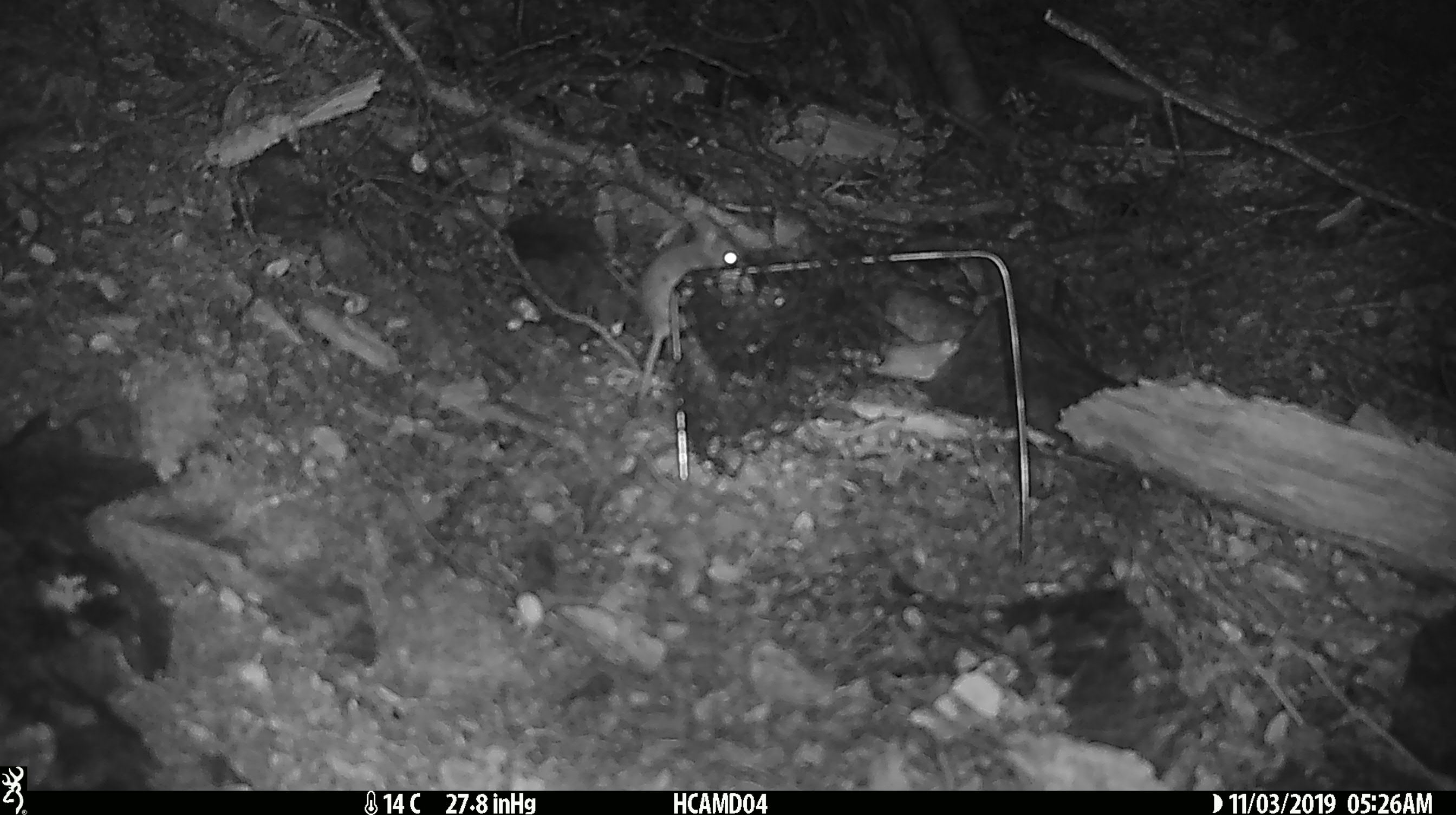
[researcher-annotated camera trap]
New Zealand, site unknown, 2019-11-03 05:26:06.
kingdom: Animalia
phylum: Chordata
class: Mammalia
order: Rodentia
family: Muridae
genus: Mus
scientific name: Mus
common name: mouse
Mouse (Mus).